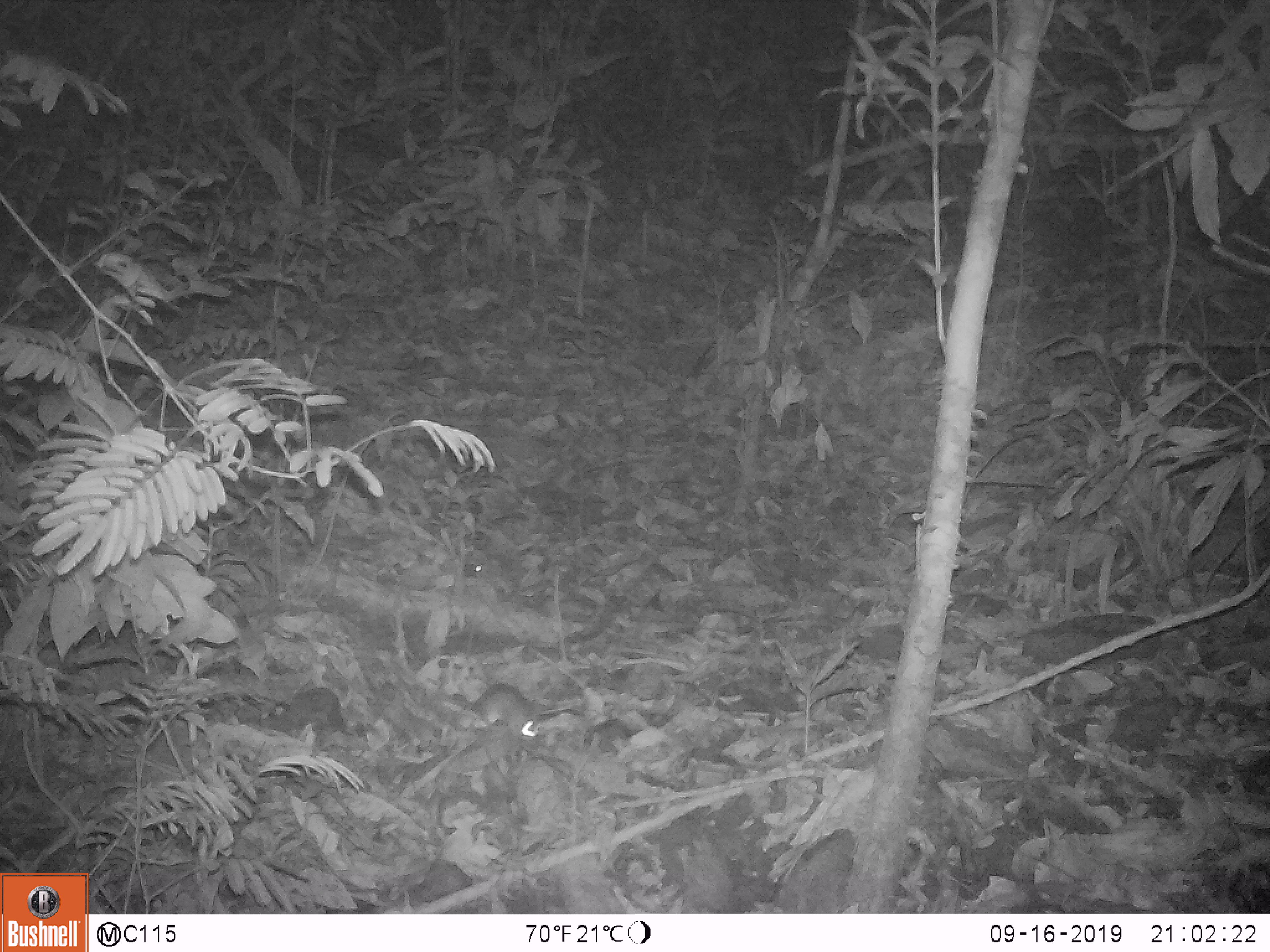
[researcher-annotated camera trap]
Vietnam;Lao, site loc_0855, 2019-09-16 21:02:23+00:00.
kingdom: Animalia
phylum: Chordata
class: Mammalia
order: Rodentia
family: Muridae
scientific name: Muridae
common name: old-world mice and rats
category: unidentified murid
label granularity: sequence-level